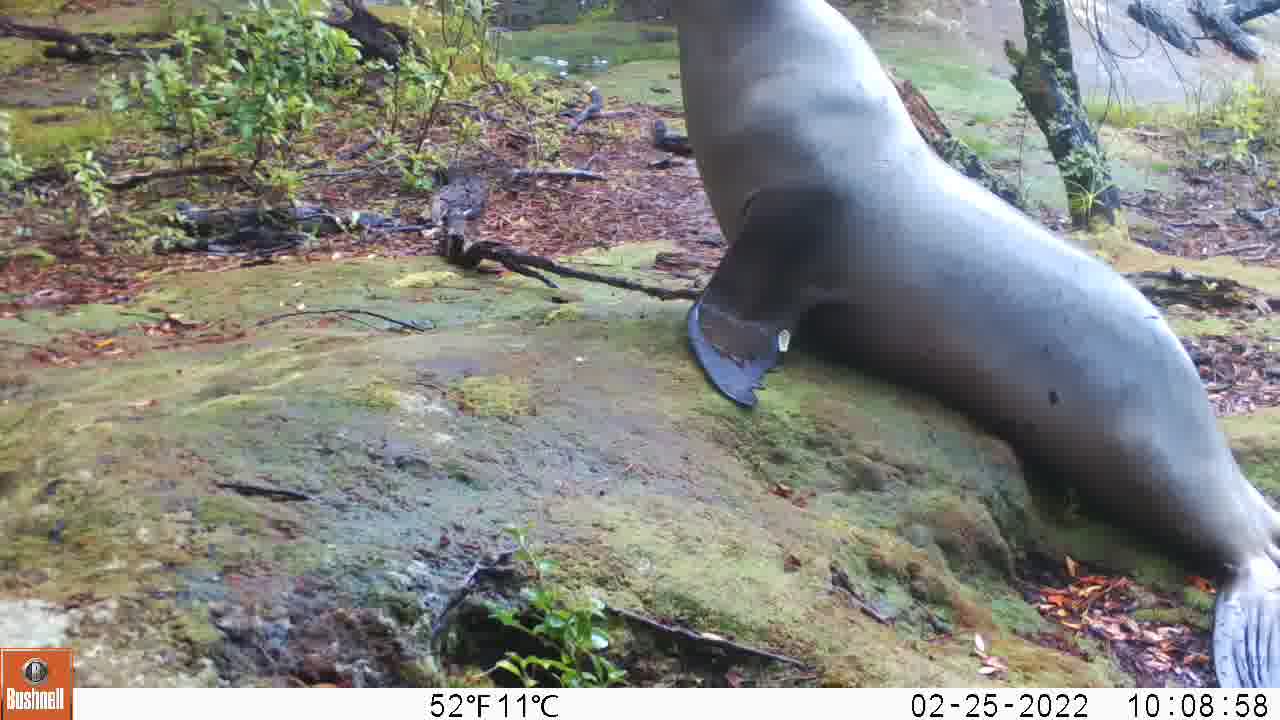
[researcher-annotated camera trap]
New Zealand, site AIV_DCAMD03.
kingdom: Animalia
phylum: Chordata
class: Mammalia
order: Carnivora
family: Otariidae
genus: Phocarctos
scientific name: Phocarctos hookeri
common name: new zealand sea lion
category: sealion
Sealion (new zealand sea lion) (Phocarctos hookeri).